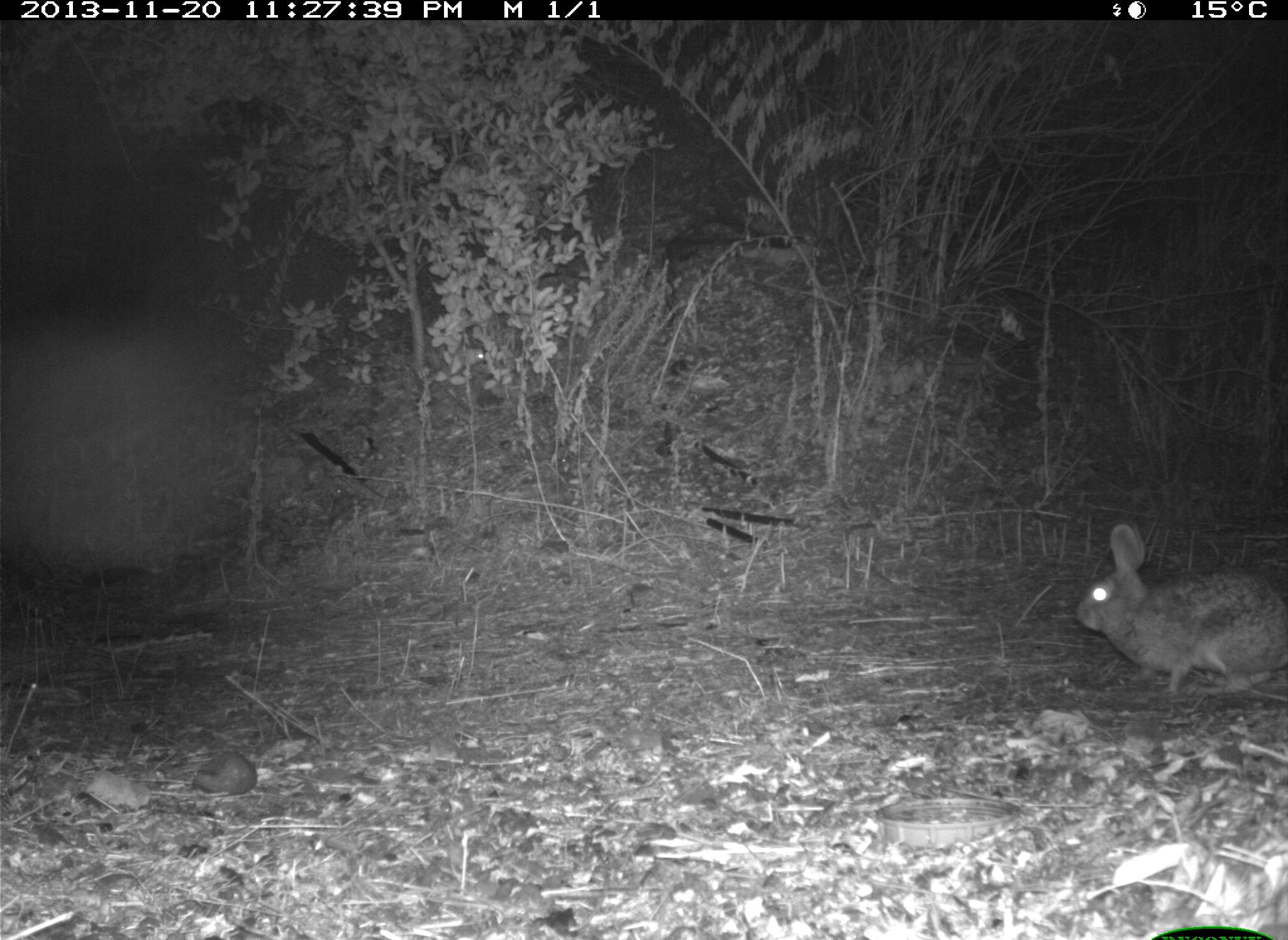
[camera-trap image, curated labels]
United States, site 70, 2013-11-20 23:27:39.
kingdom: Animalia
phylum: Chordata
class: Mammalia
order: Lagomorpha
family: Leporidae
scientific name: Leporidae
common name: rabbits and hares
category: rabbit